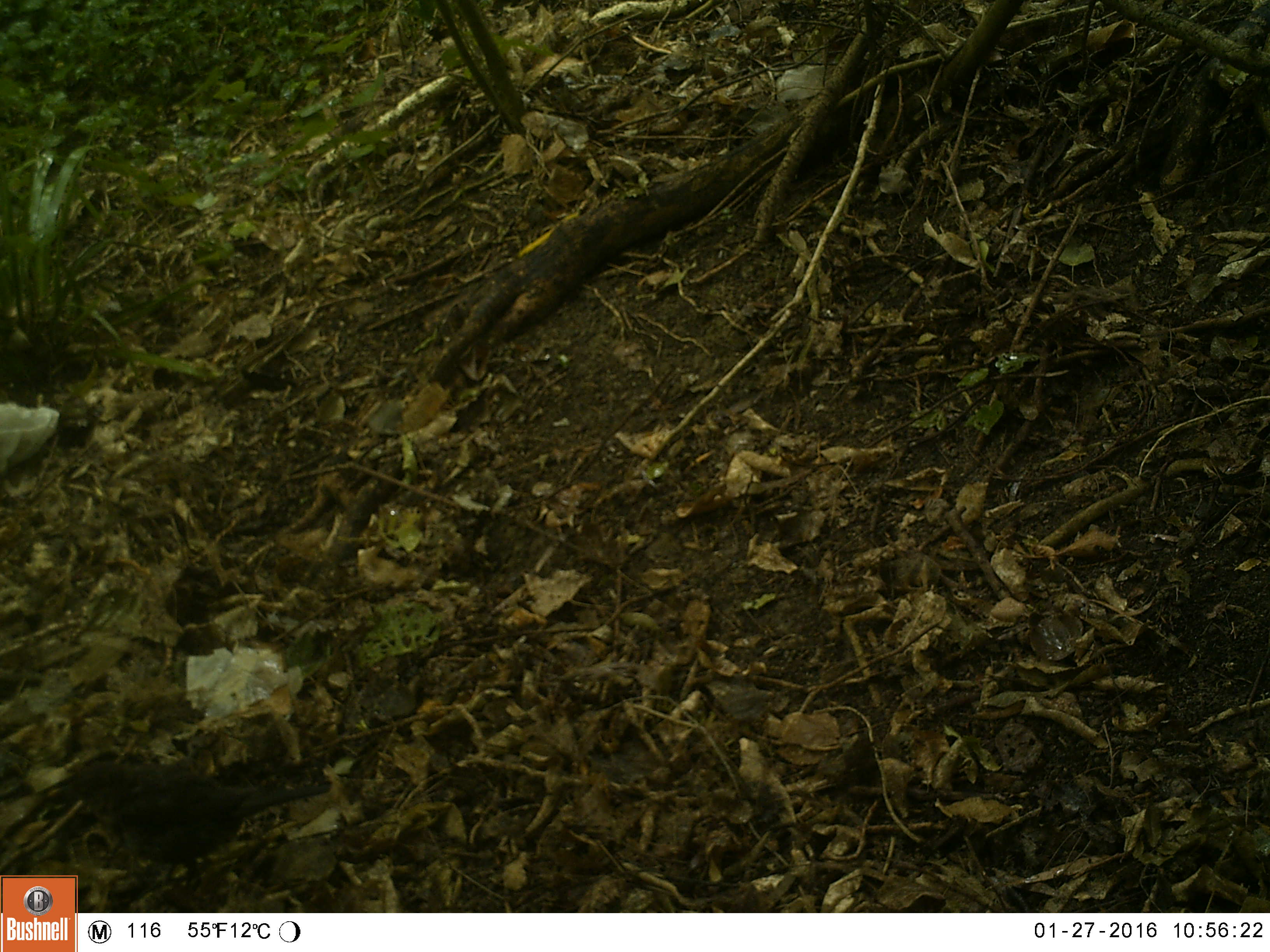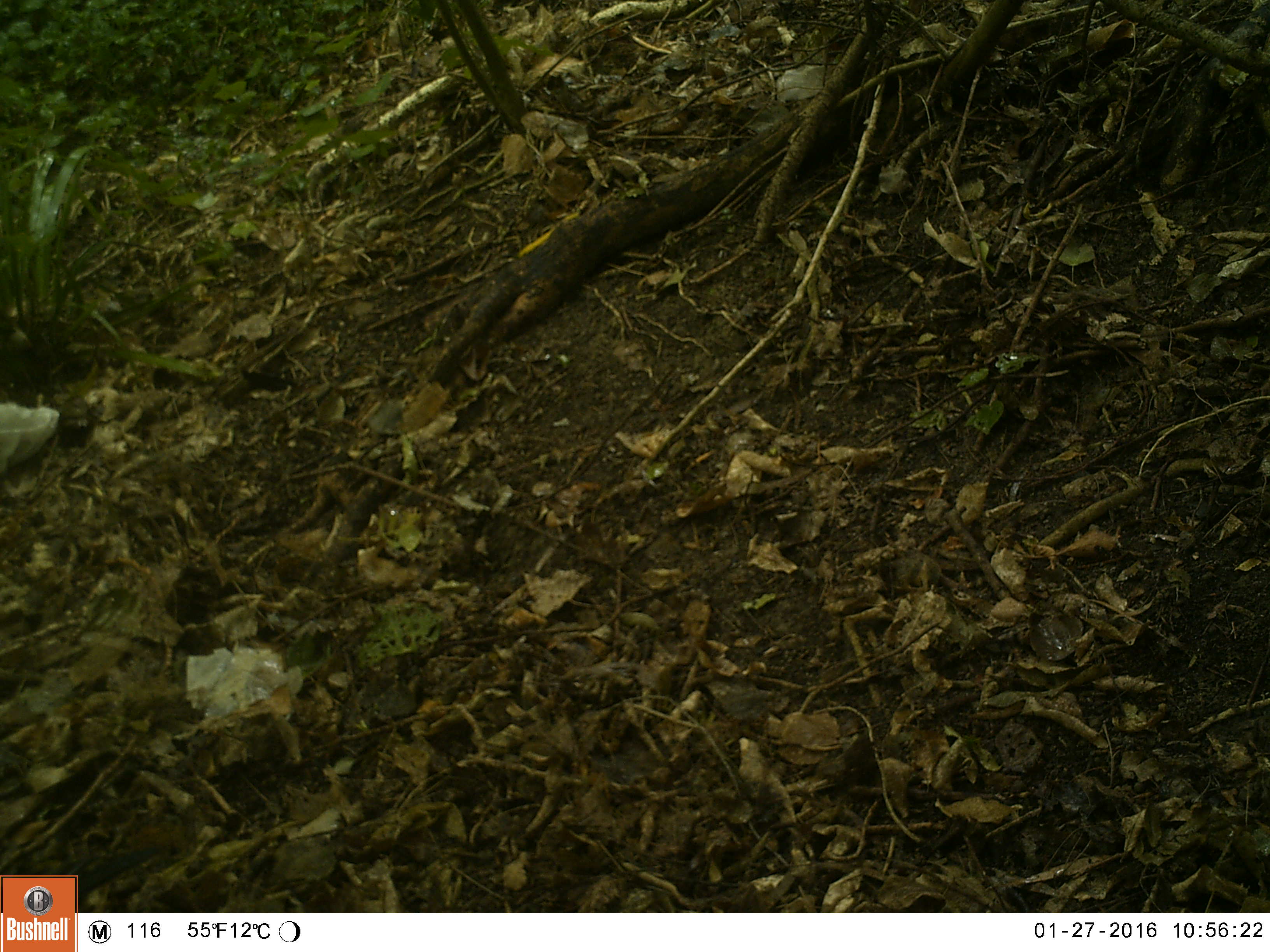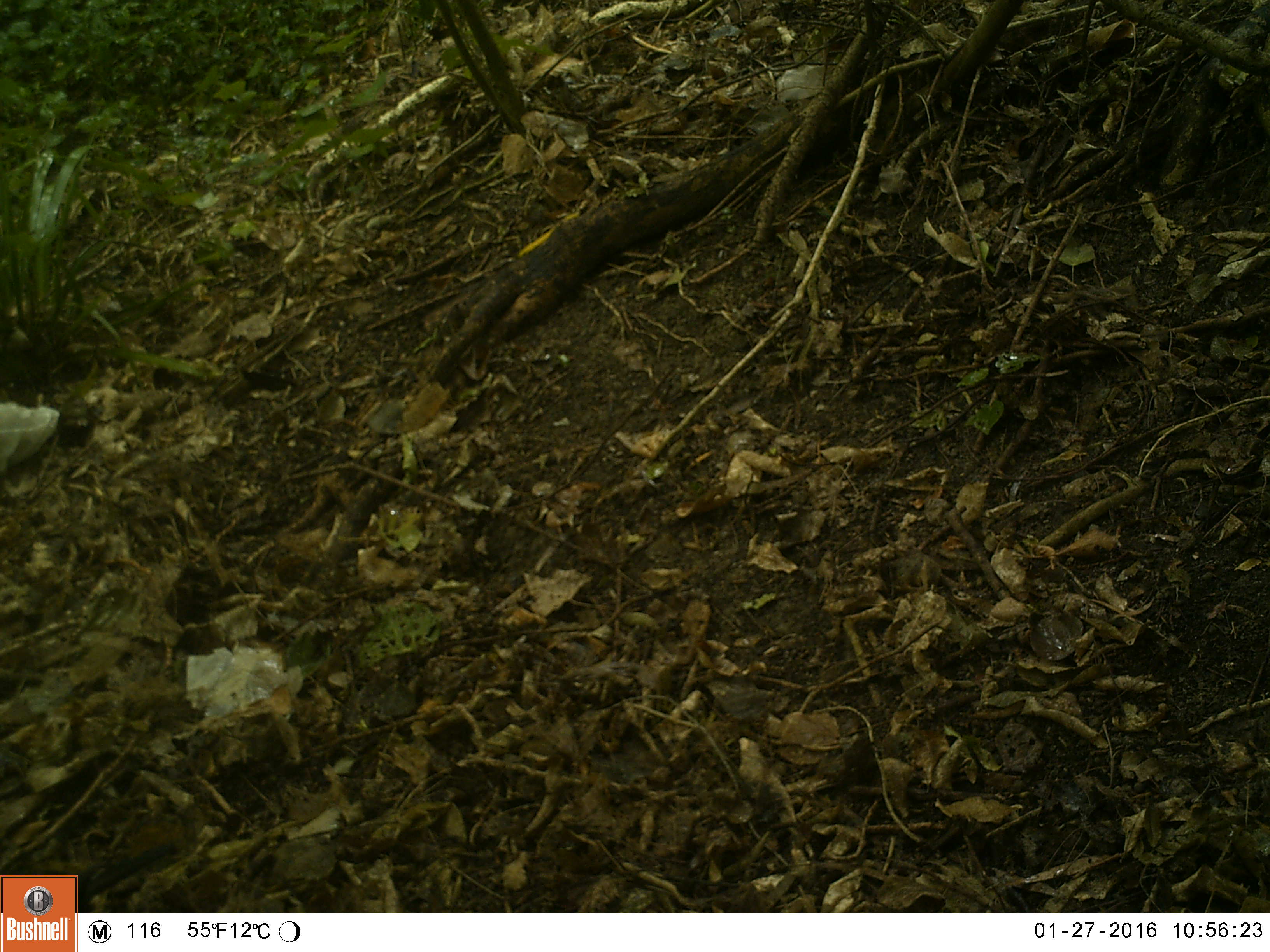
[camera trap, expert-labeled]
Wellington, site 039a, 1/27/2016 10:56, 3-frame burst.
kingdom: Animalia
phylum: Chordata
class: Aves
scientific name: Aves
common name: bird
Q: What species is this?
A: Bird (Aves).